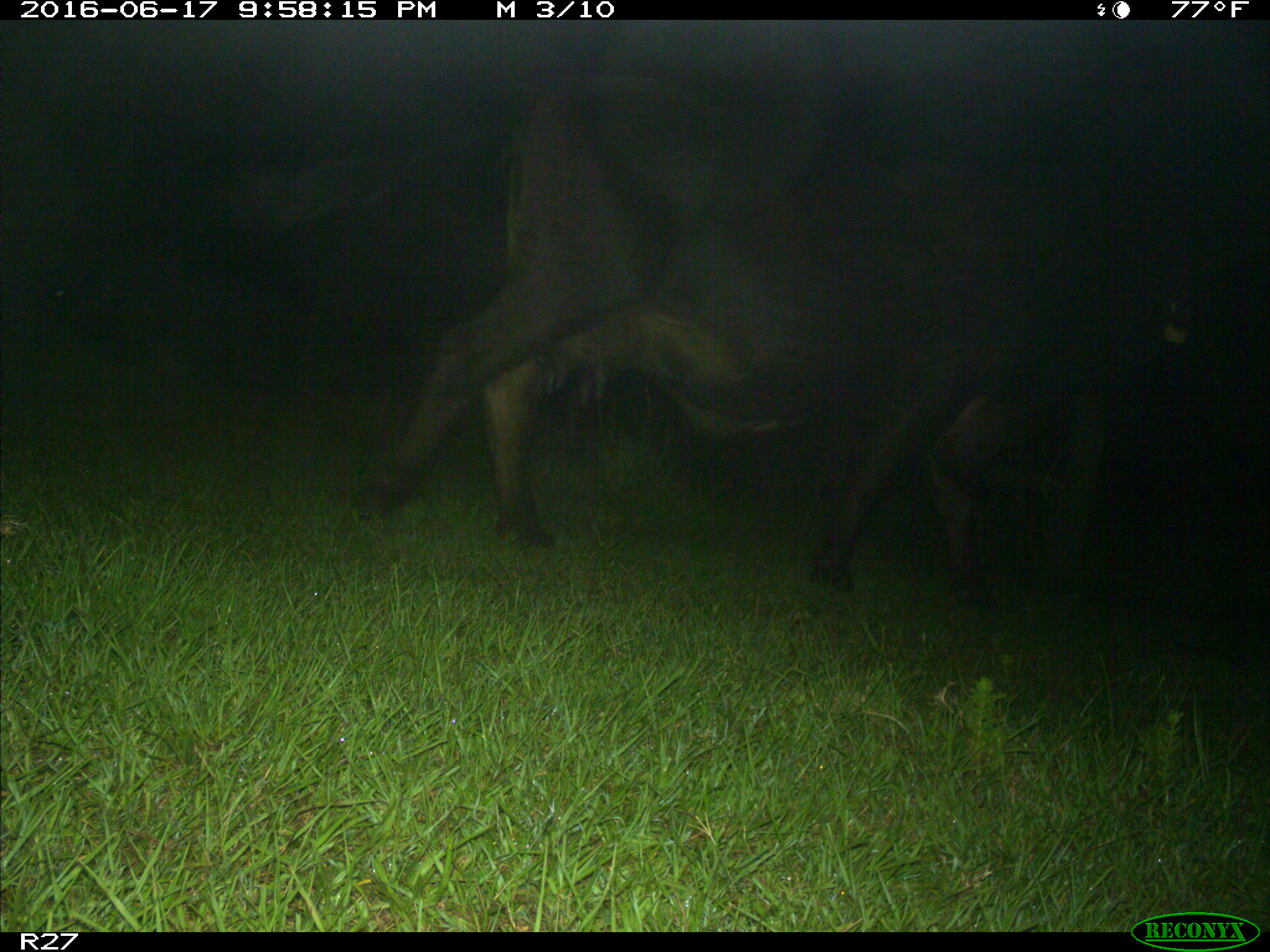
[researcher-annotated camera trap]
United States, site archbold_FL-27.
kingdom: Animalia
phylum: Chordata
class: Mammalia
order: Artiodactyla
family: Bovidae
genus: Bos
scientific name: Bos taurus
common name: domestic cow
Bos taurus (domestic cow).